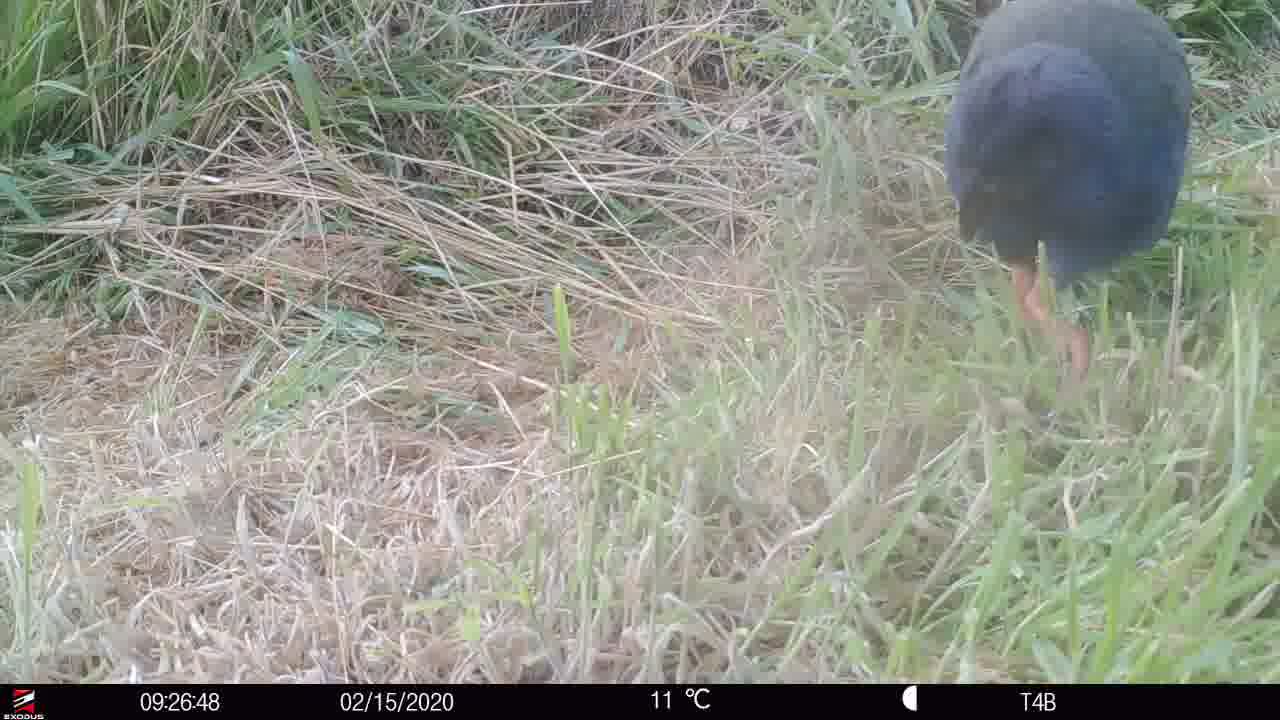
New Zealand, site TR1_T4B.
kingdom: Animalia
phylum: Chordata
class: Aves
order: Gruiformes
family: Rallidae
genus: Porphyrio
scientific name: Porphyrio mantelli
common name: takahe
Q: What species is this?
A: Takahe (Porphyrio mantelli).